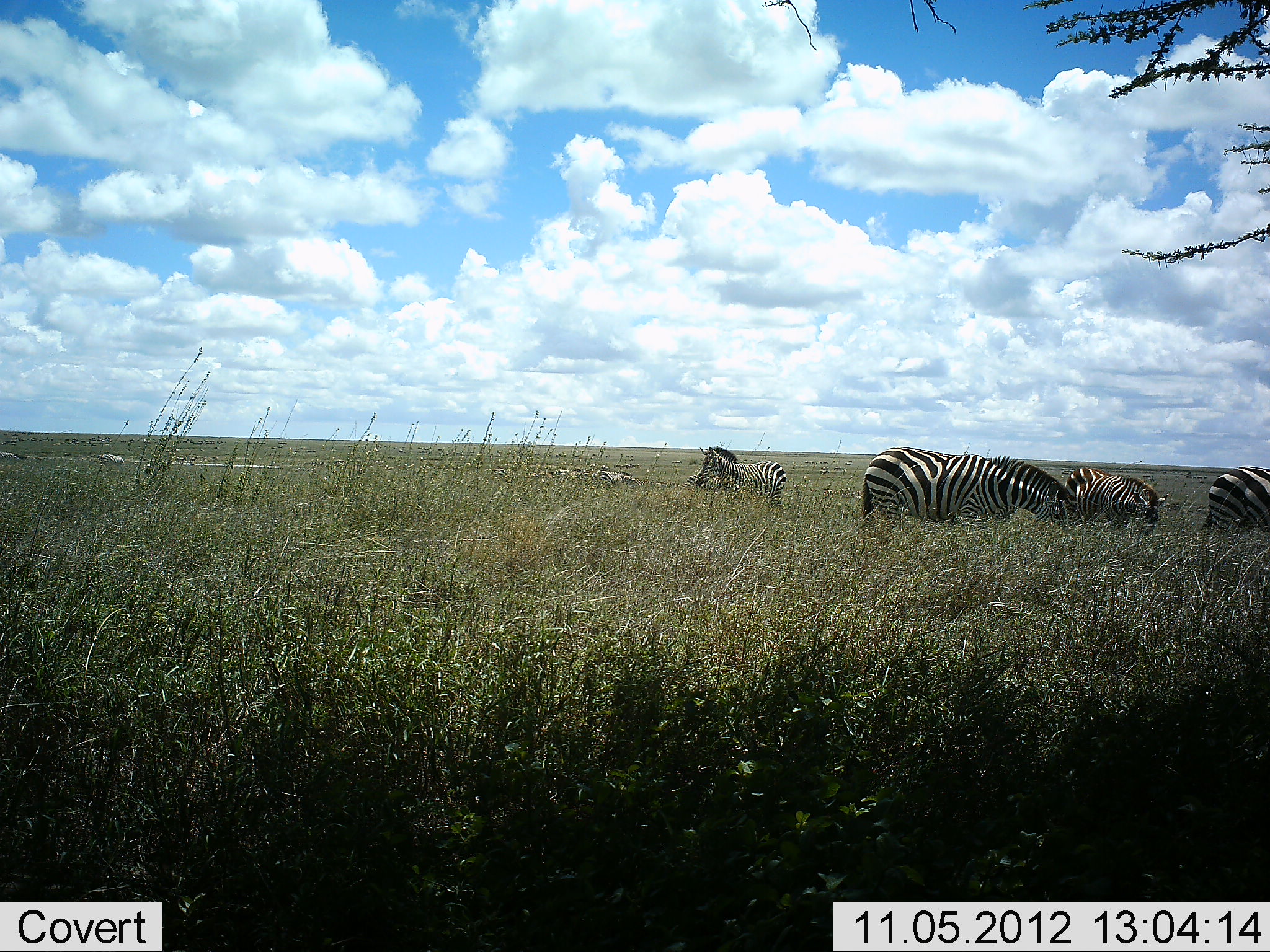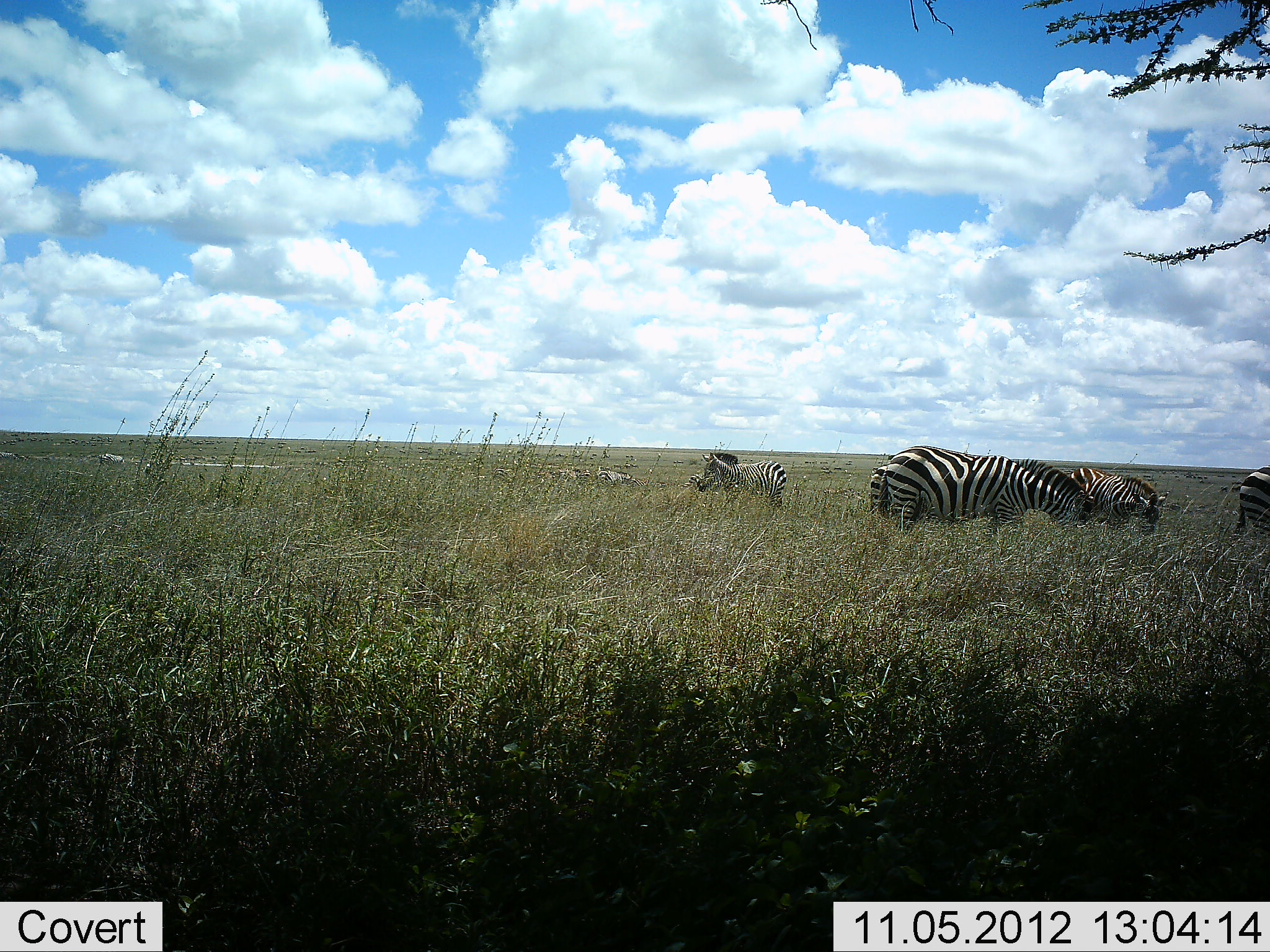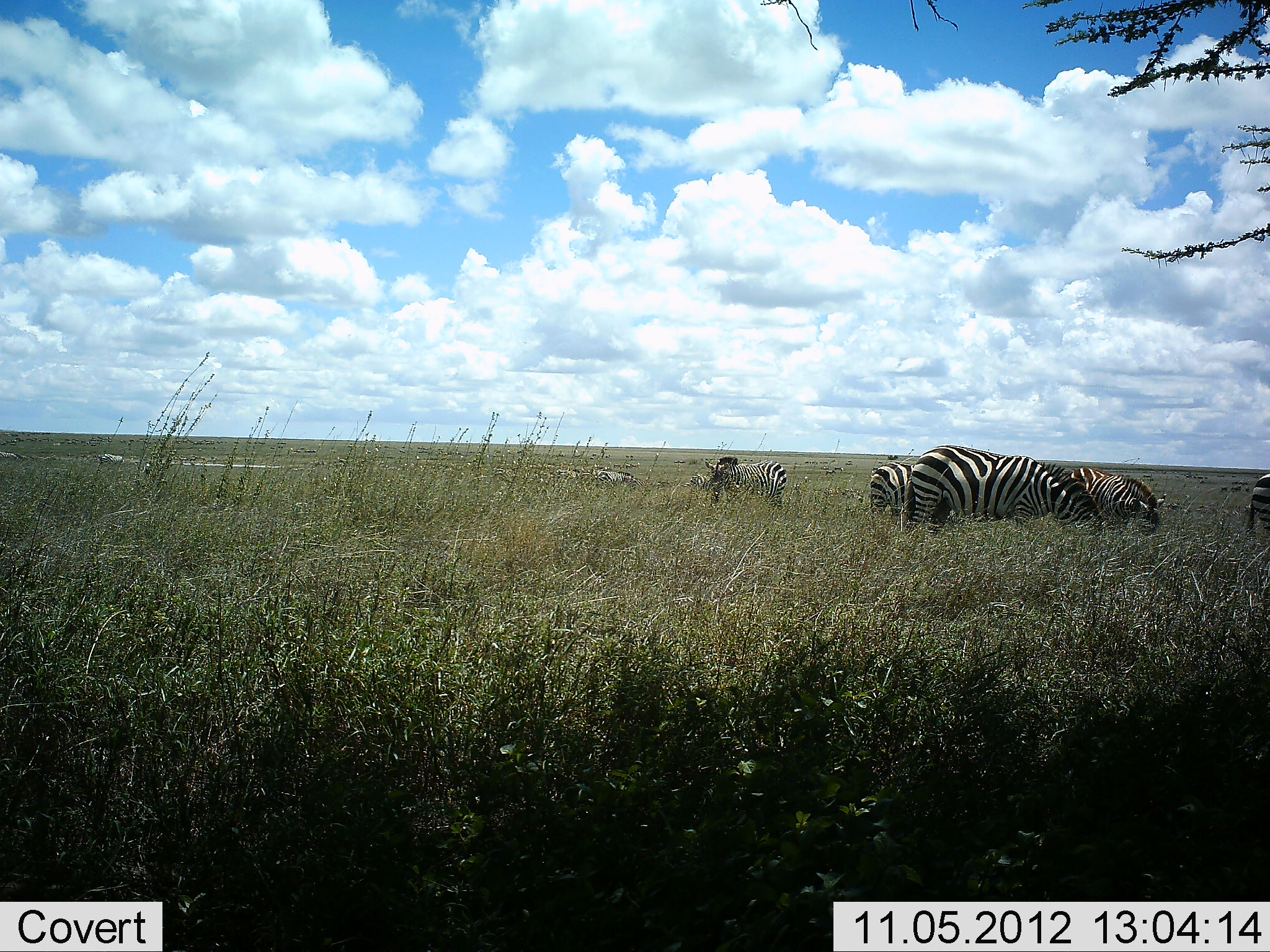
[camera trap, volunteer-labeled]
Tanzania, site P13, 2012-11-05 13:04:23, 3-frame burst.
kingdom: Animalia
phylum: Chordata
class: Mammalia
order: Perissodactyla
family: Equidae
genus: Equus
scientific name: Equus quagga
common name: plains zebra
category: zebra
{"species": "zebra (plains zebra) (Equus quagga)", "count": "5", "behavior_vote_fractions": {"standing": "70%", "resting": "0%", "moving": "30%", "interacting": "10%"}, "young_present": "10%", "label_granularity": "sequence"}